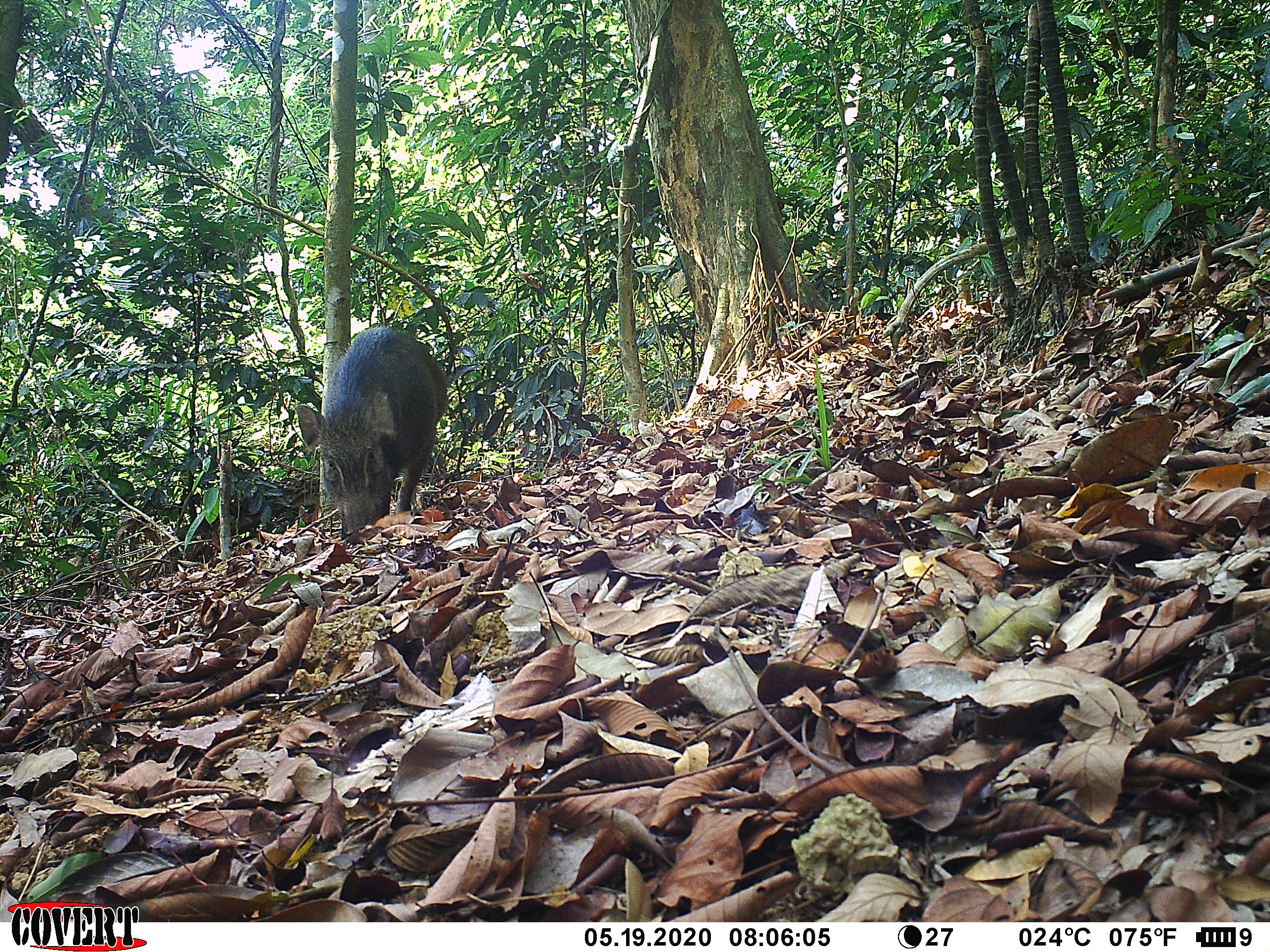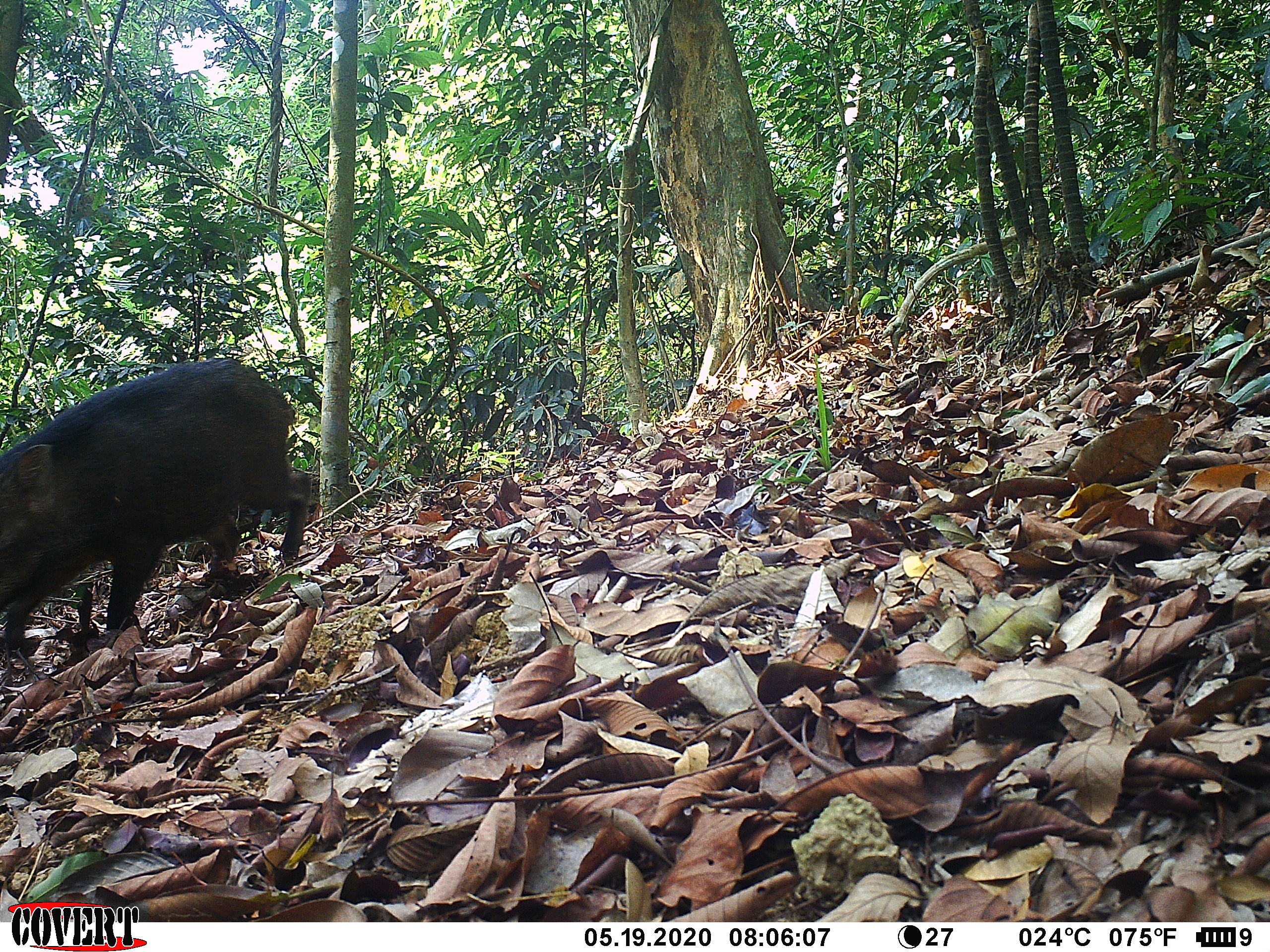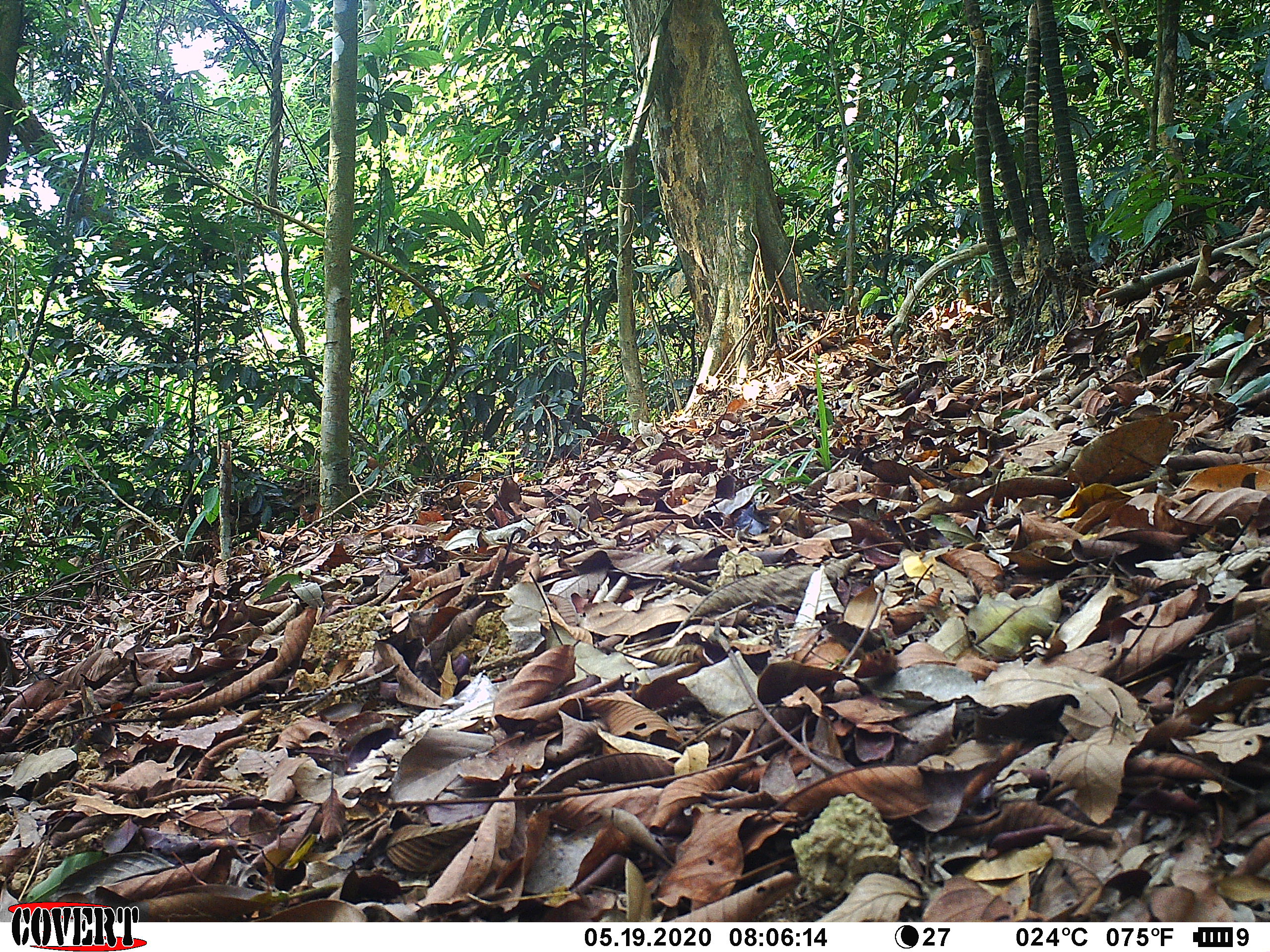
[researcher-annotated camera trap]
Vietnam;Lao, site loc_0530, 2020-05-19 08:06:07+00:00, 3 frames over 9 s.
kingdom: Animalia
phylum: Chordata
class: Mammalia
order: Artiodactyla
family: Suidae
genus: Sus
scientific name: Sus scrofa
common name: eurasian wild pig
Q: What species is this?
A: Eurasian wild pig (Sus scrofa).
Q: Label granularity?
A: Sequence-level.